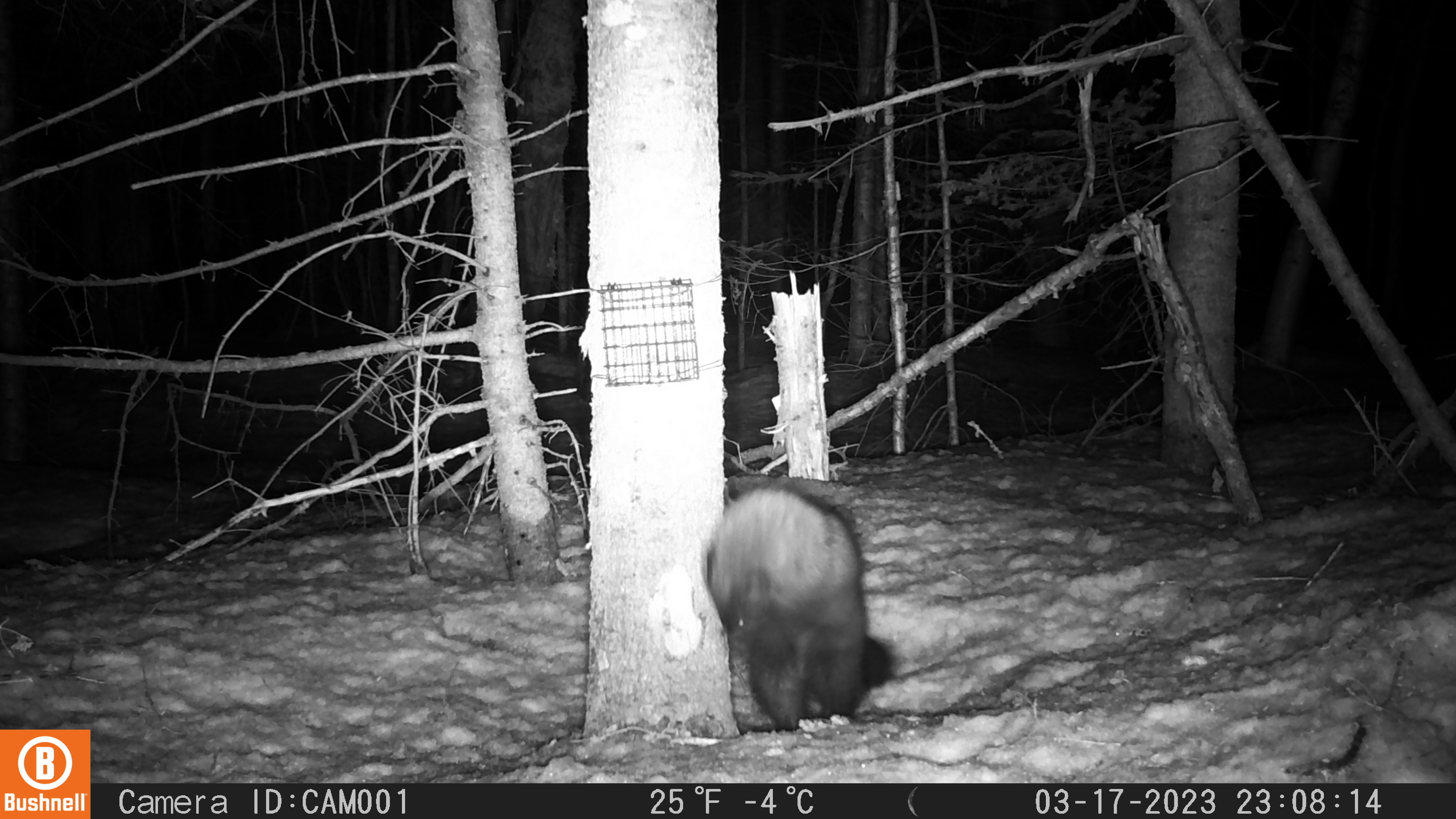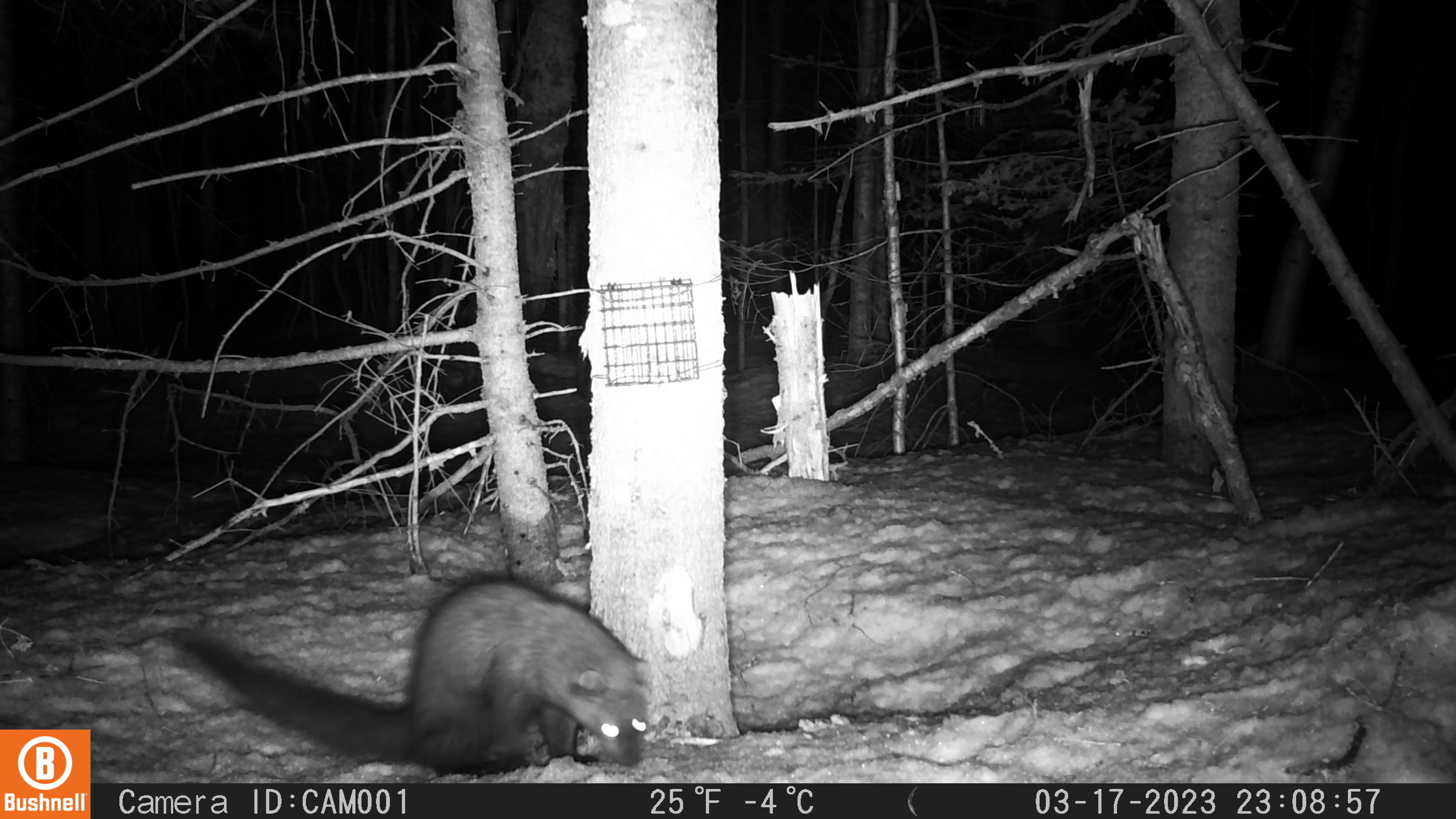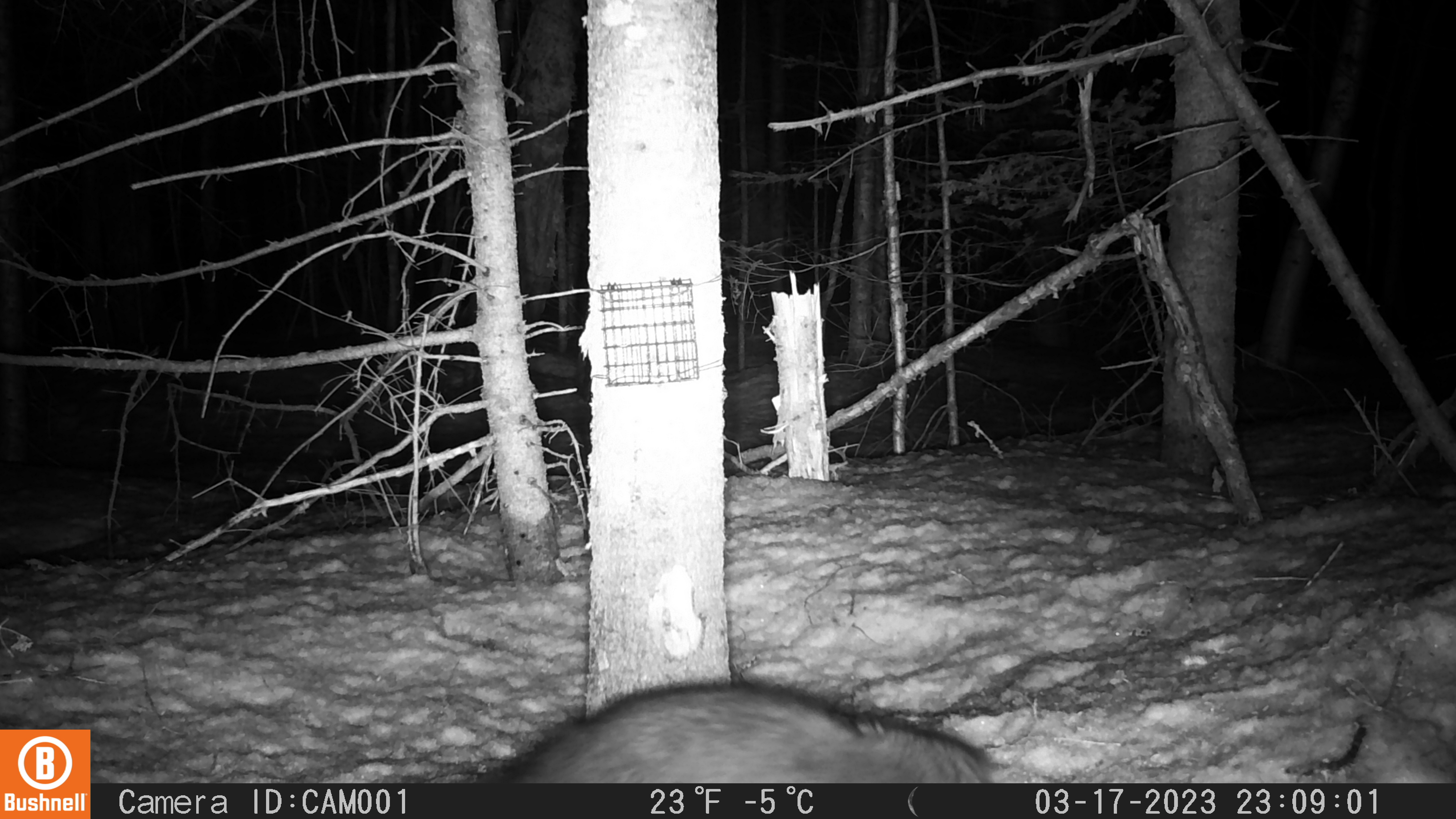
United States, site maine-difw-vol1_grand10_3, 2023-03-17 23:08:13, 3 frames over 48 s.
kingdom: Animalia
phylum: Chordata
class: Mammalia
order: Carnivora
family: Mustelidae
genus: Pekania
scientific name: Pekania pennanti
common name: fisher